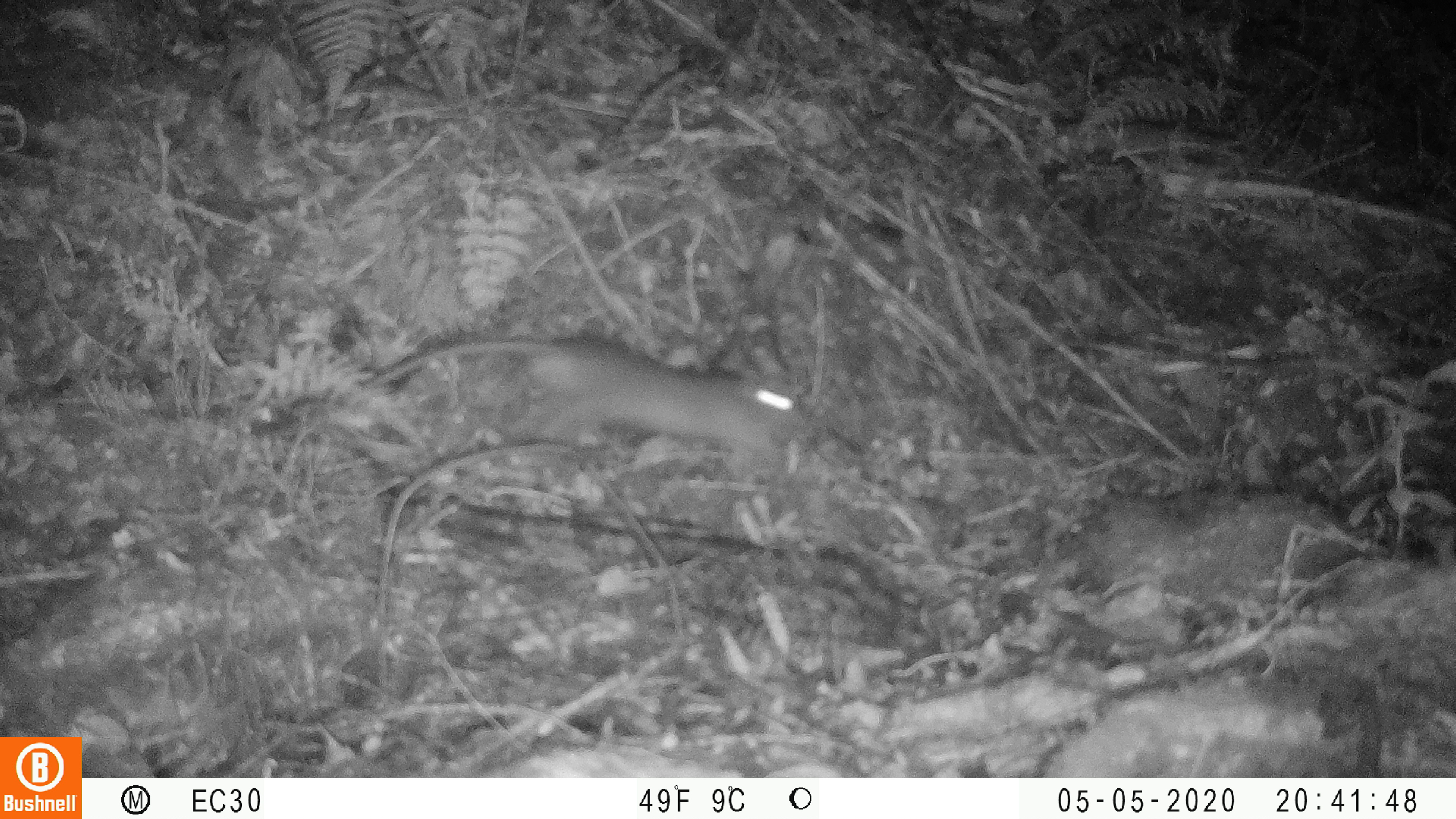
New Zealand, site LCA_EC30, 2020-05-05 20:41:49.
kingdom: Animalia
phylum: Chordata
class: Mammalia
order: Rodentia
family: Muridae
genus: Rattus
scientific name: Rattus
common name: rat